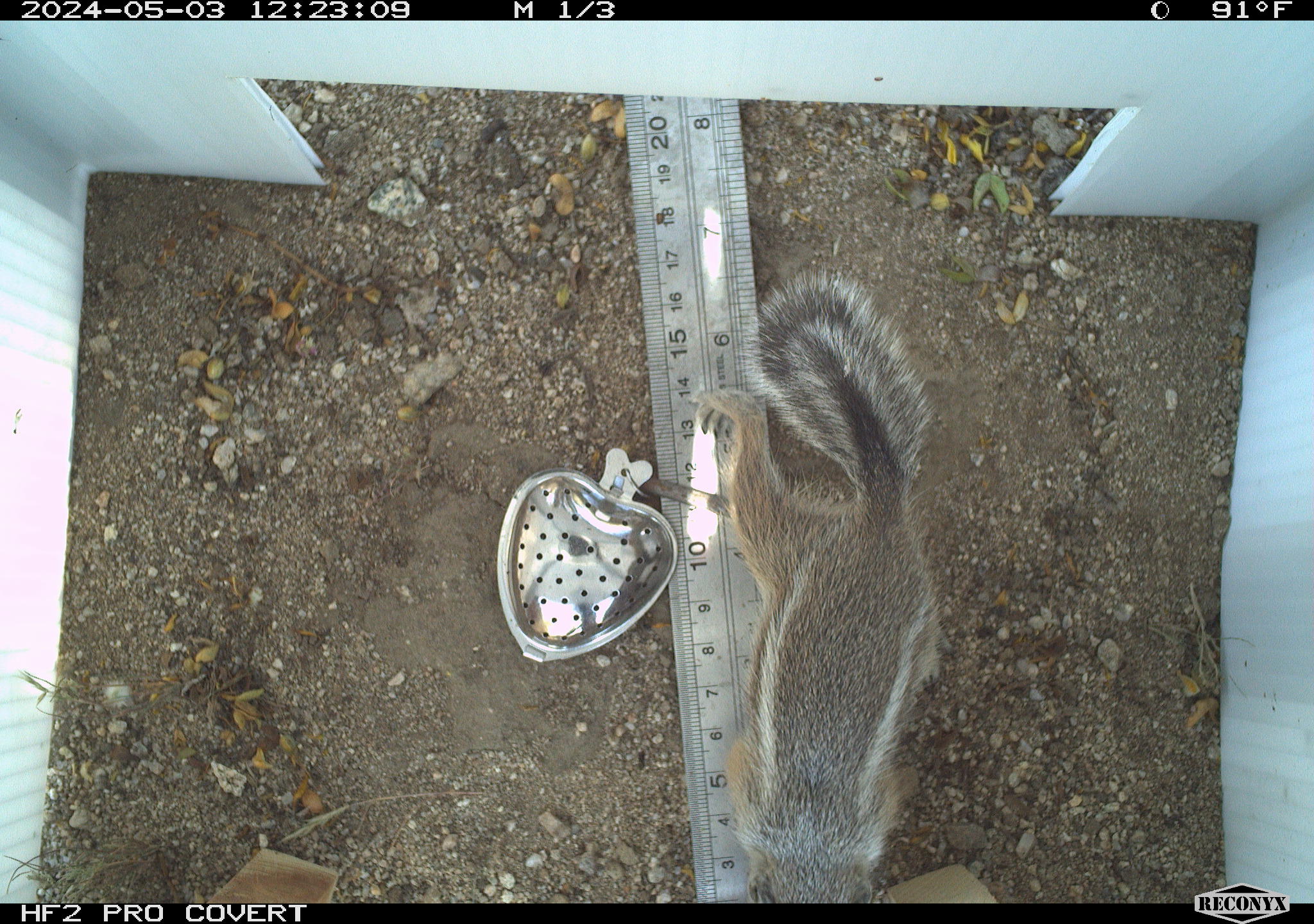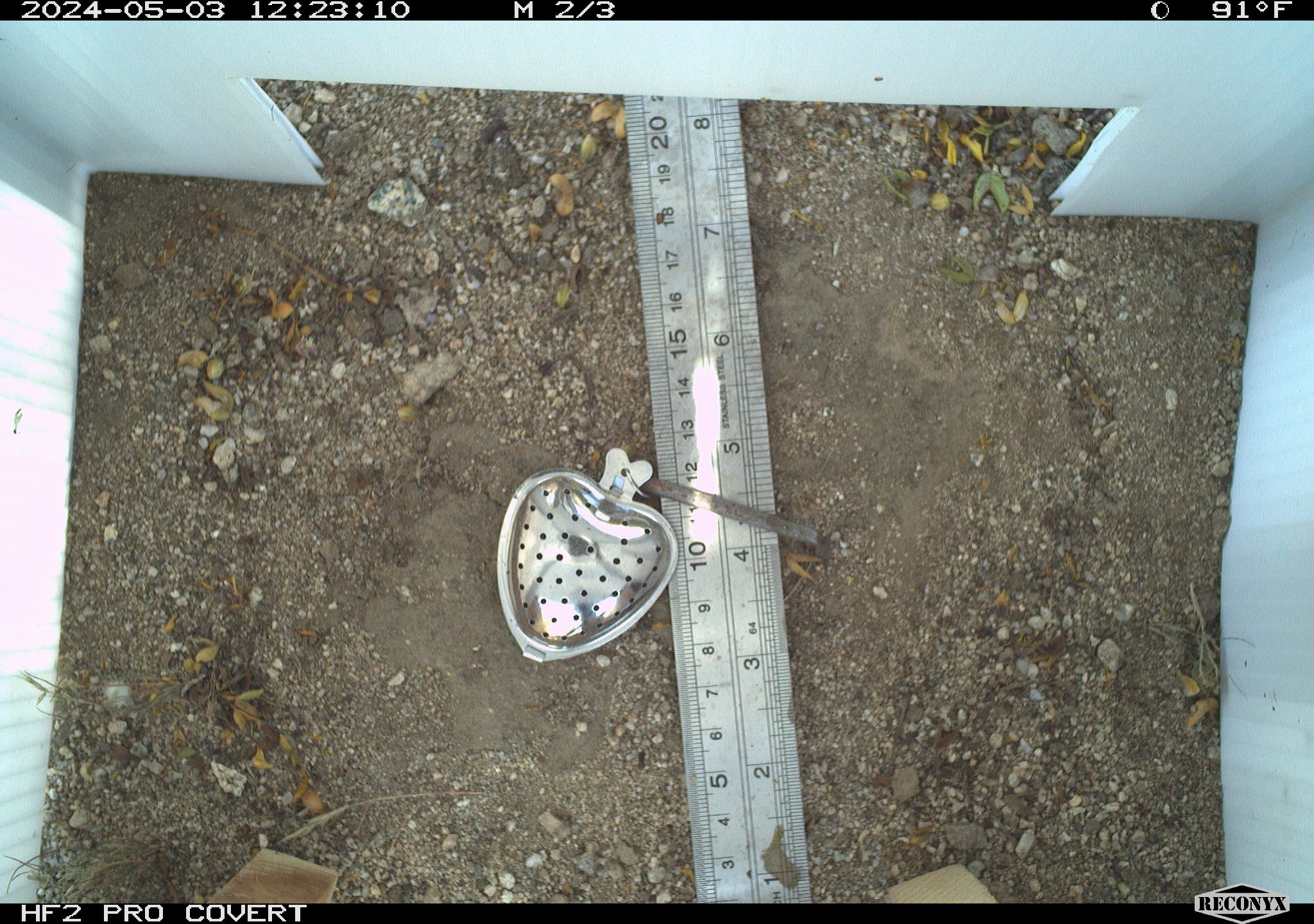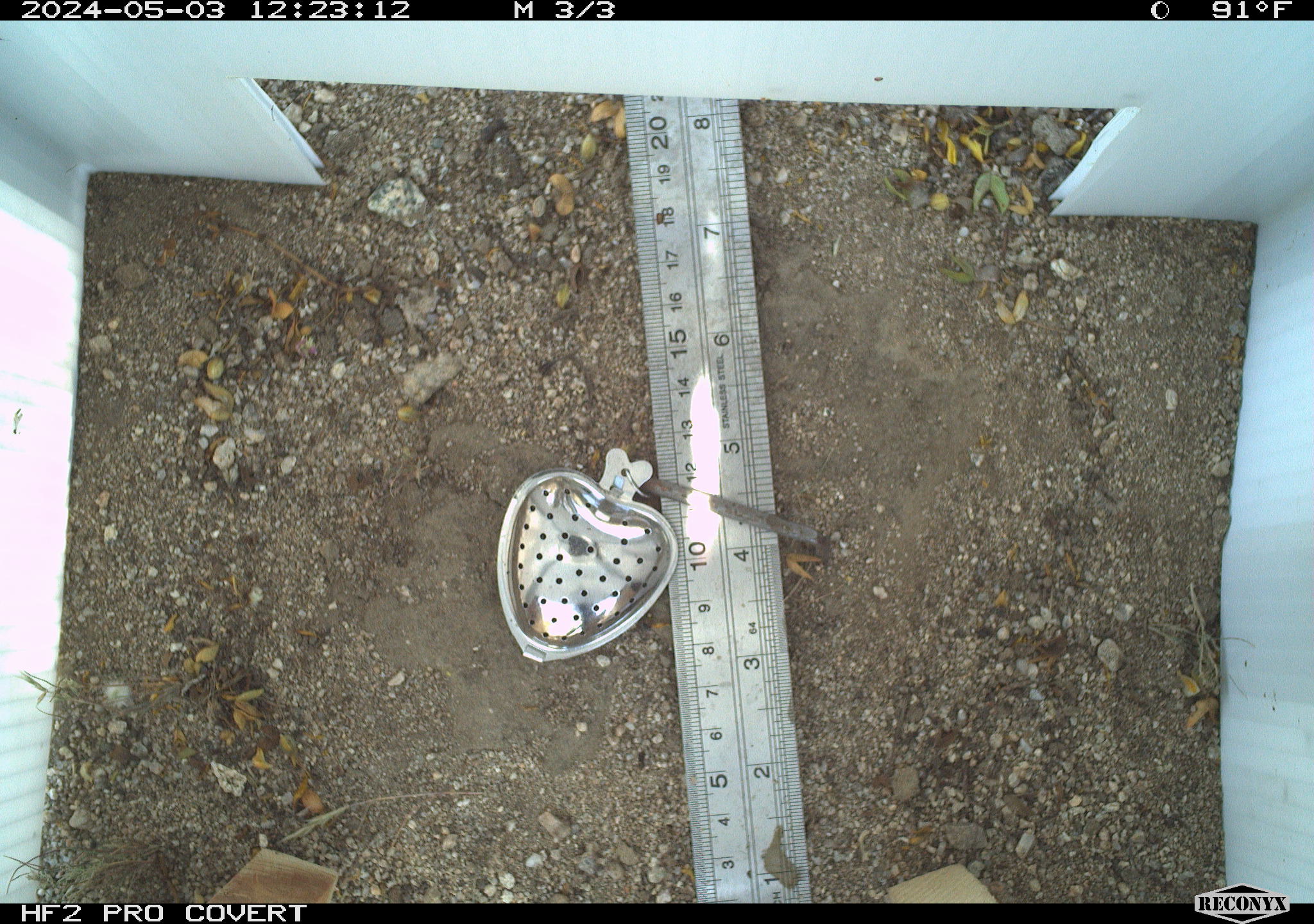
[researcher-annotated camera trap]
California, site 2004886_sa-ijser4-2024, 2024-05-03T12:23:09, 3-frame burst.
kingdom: Animalia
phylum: Chordata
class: Mammalia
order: Rodentia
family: Sciuridae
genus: Ammospermophilus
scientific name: Ammospermophilus leucurus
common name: white-tailed antelope squirrel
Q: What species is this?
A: White-tailed antelope squirrel (Ammospermophilus leucurus).